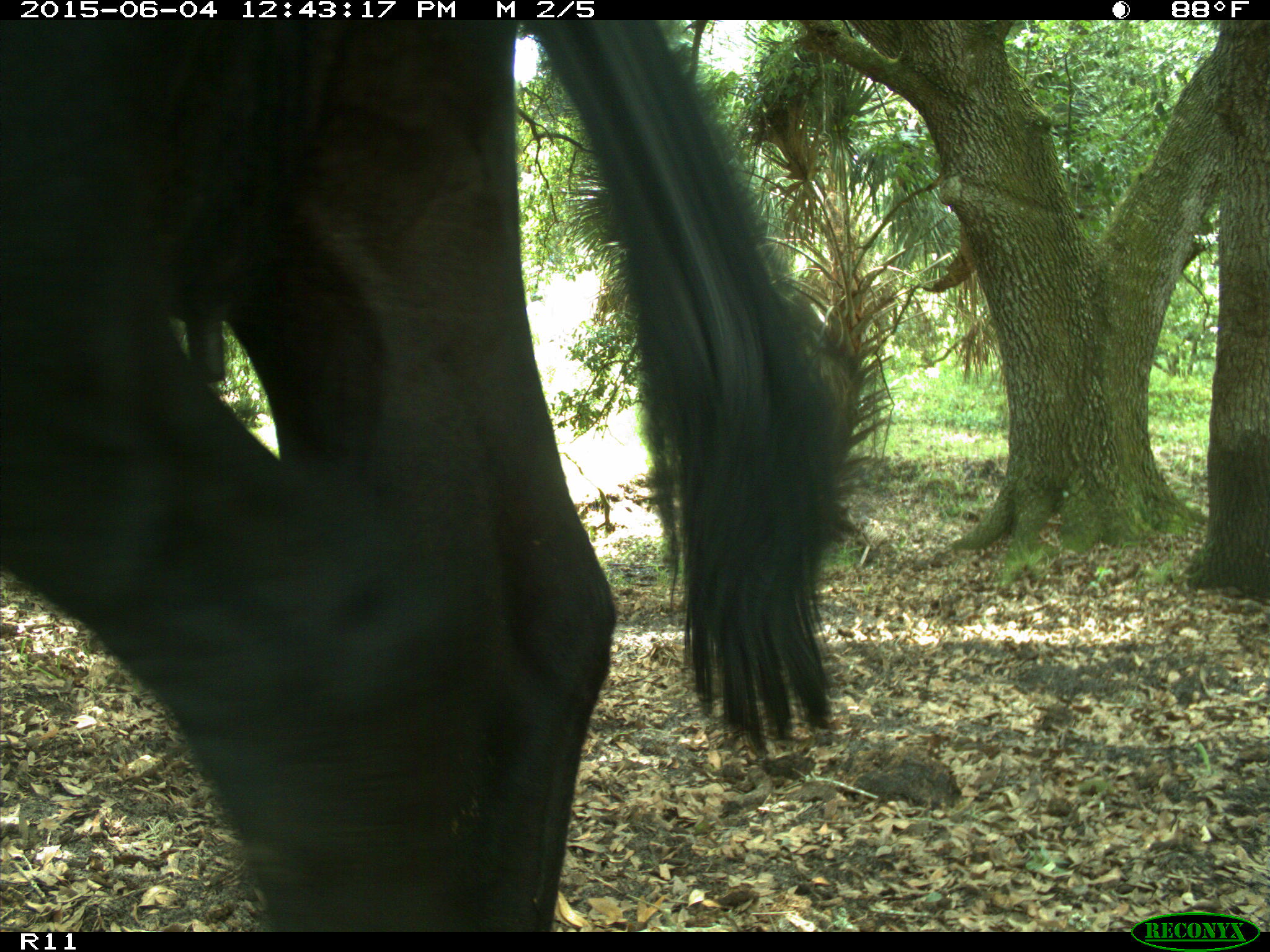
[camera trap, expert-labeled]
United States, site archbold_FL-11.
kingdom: Animalia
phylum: Chordata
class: Mammalia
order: Artiodactyla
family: Bovidae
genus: Bos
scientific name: Bos taurus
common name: domestic cow